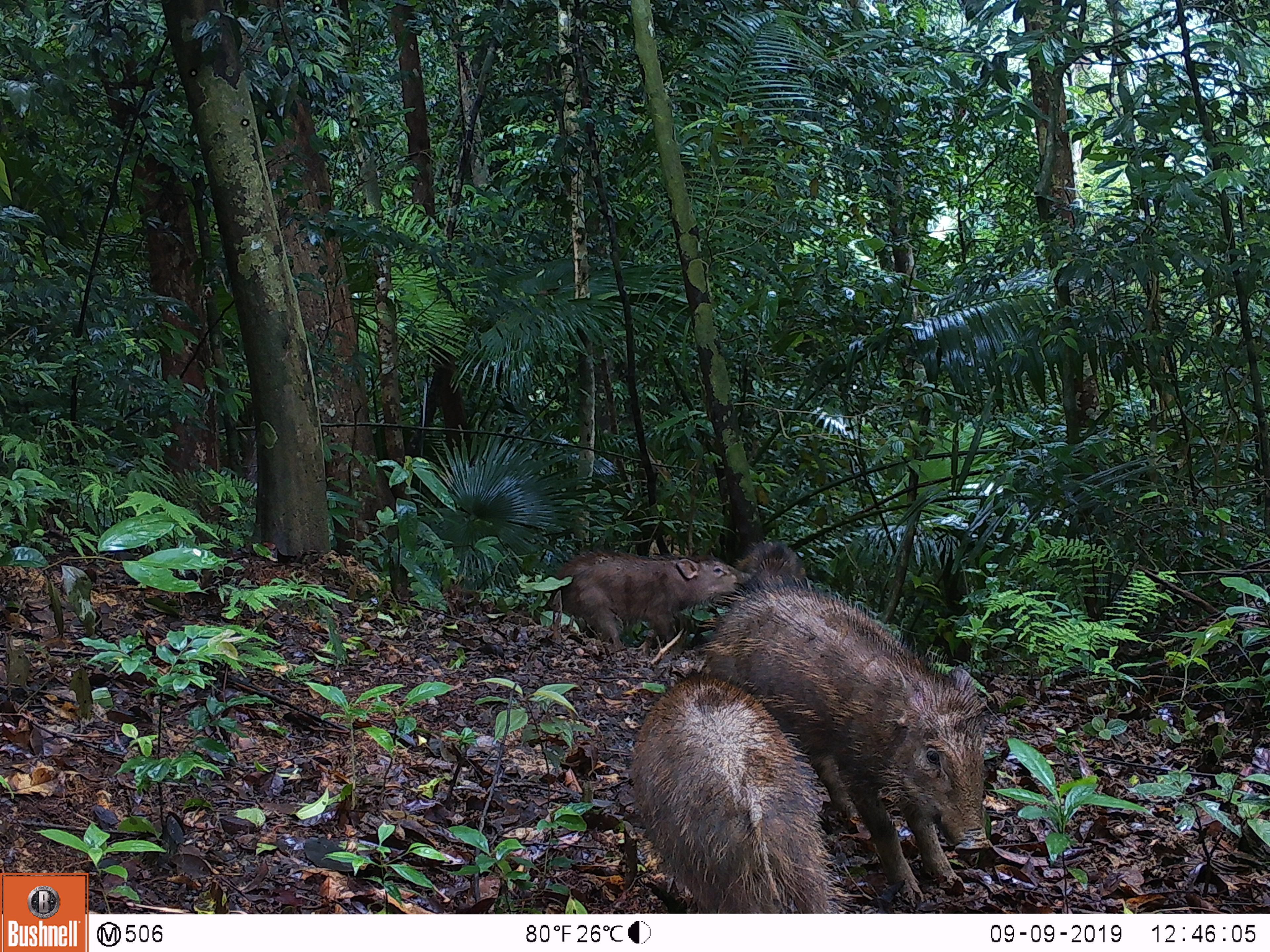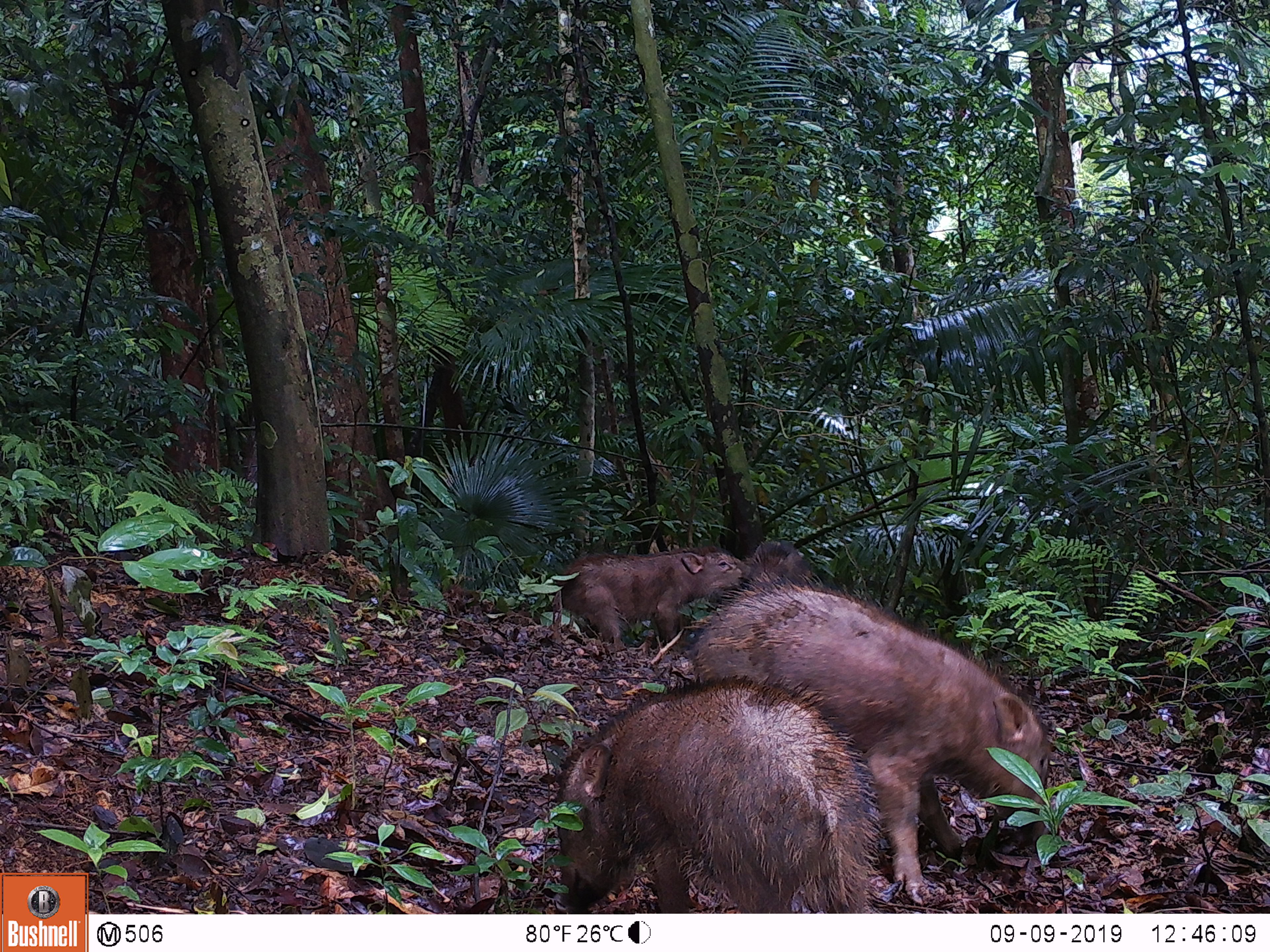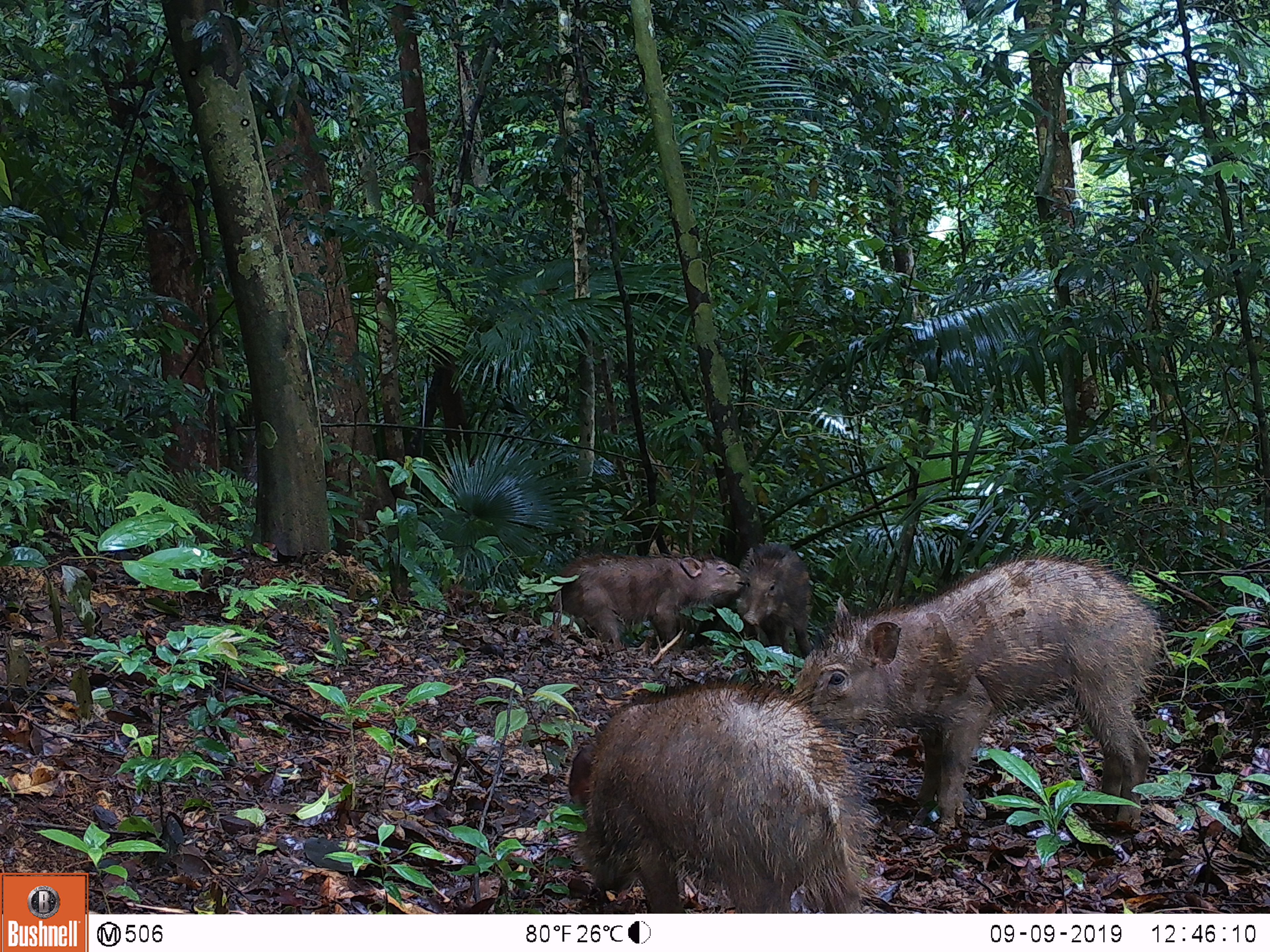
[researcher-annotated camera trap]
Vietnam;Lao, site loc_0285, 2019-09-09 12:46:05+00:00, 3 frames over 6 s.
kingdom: Animalia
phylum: Chordata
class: Mammalia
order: Artiodactyla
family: Suidae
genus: Sus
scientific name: Sus scrofa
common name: eurasian wild pig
Eurasian wild pig (Sus scrofa). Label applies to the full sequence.